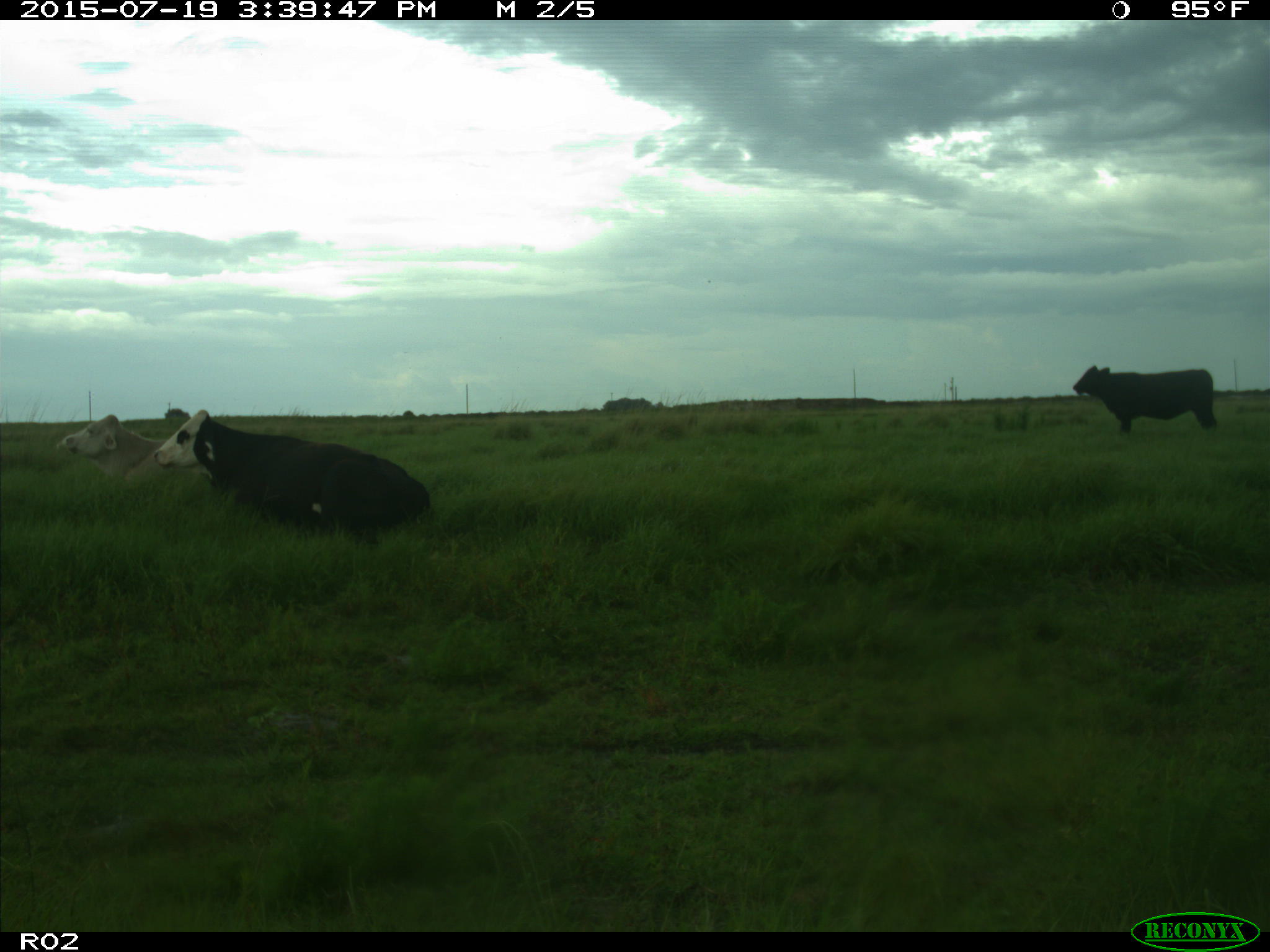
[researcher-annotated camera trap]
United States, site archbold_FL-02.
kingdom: Animalia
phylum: Chordata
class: Mammalia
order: Artiodactyla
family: Bovidae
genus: Bos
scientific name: Bos taurus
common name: domestic cow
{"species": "Bos taurus (domestic cow)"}